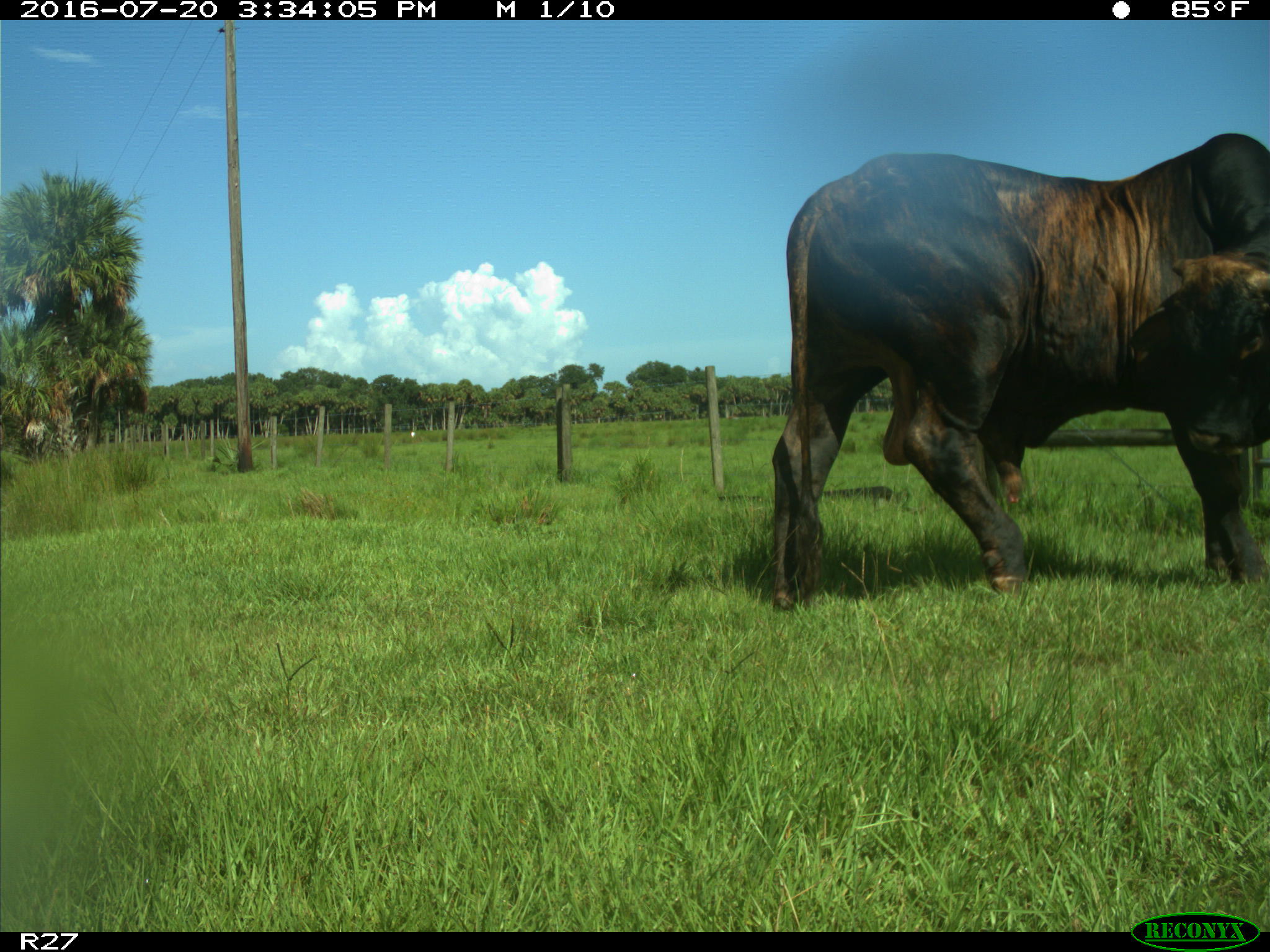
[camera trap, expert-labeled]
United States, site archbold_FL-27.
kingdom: Animalia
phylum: Chordata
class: Mammalia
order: Artiodactyla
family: Bovidae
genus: Bos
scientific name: Bos taurus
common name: domestic cow